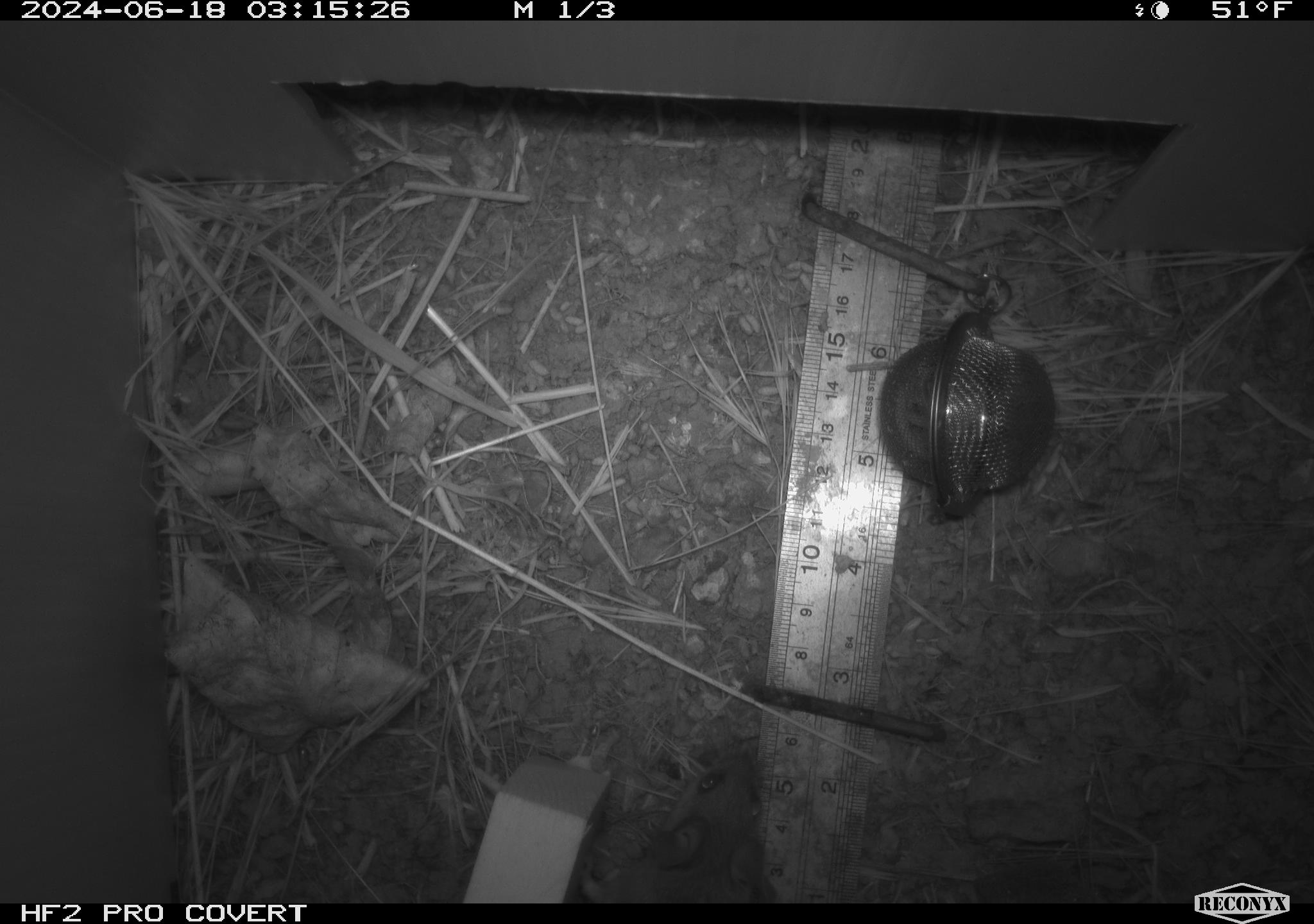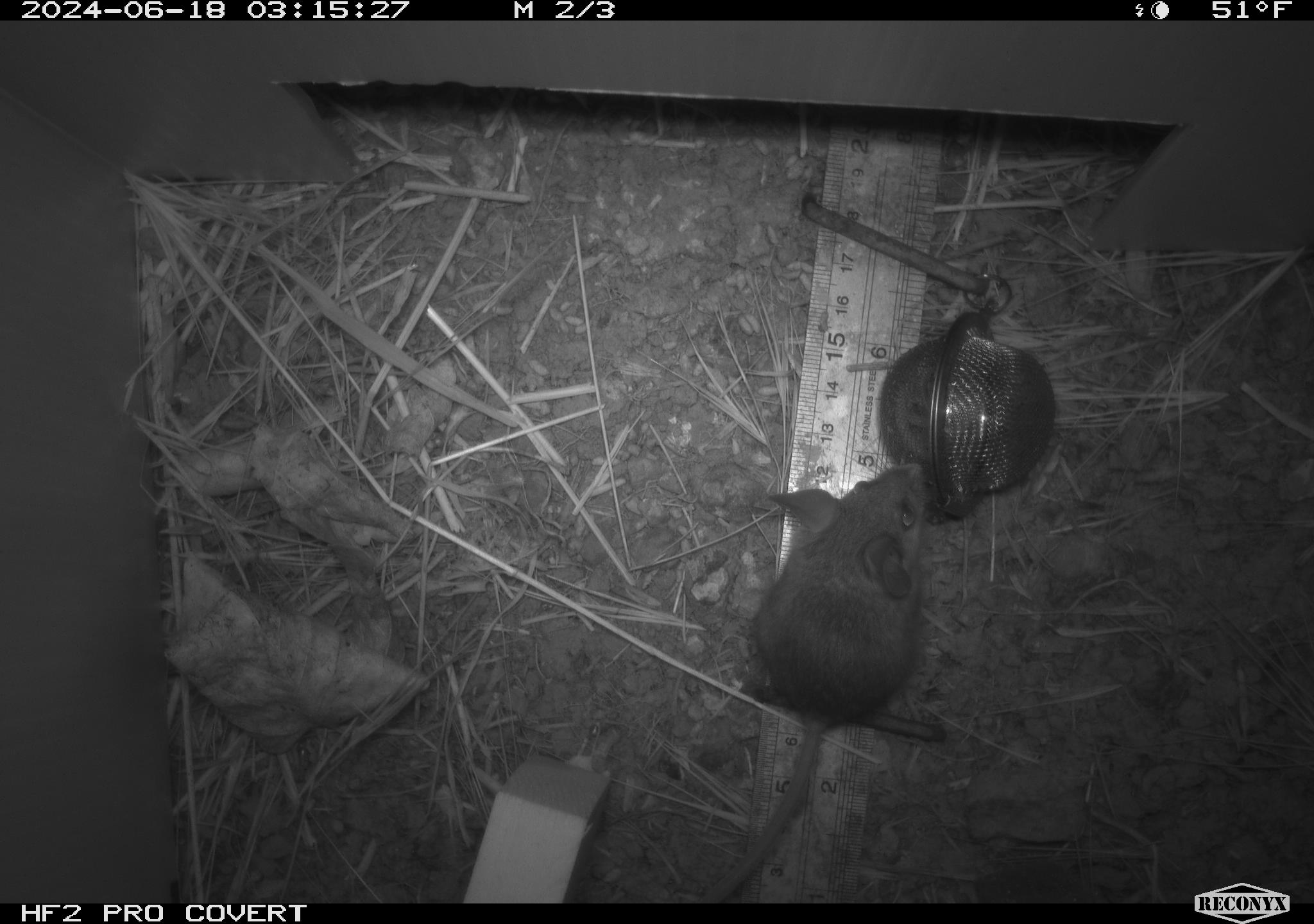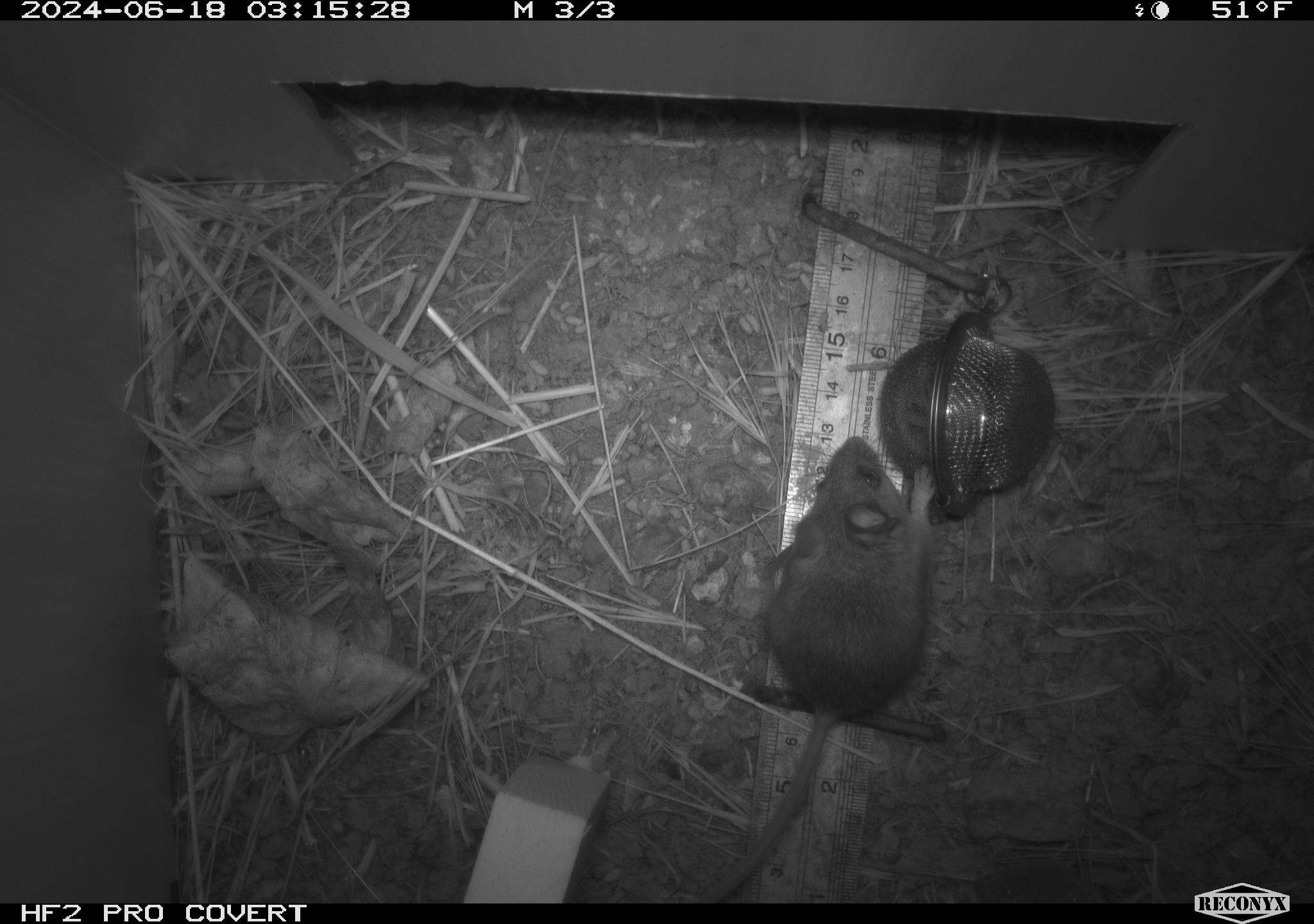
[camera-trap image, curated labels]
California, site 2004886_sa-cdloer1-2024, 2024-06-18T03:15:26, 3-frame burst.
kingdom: Animalia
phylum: Chordata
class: Mammalia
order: Rodentia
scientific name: Rodentia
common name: mouse species